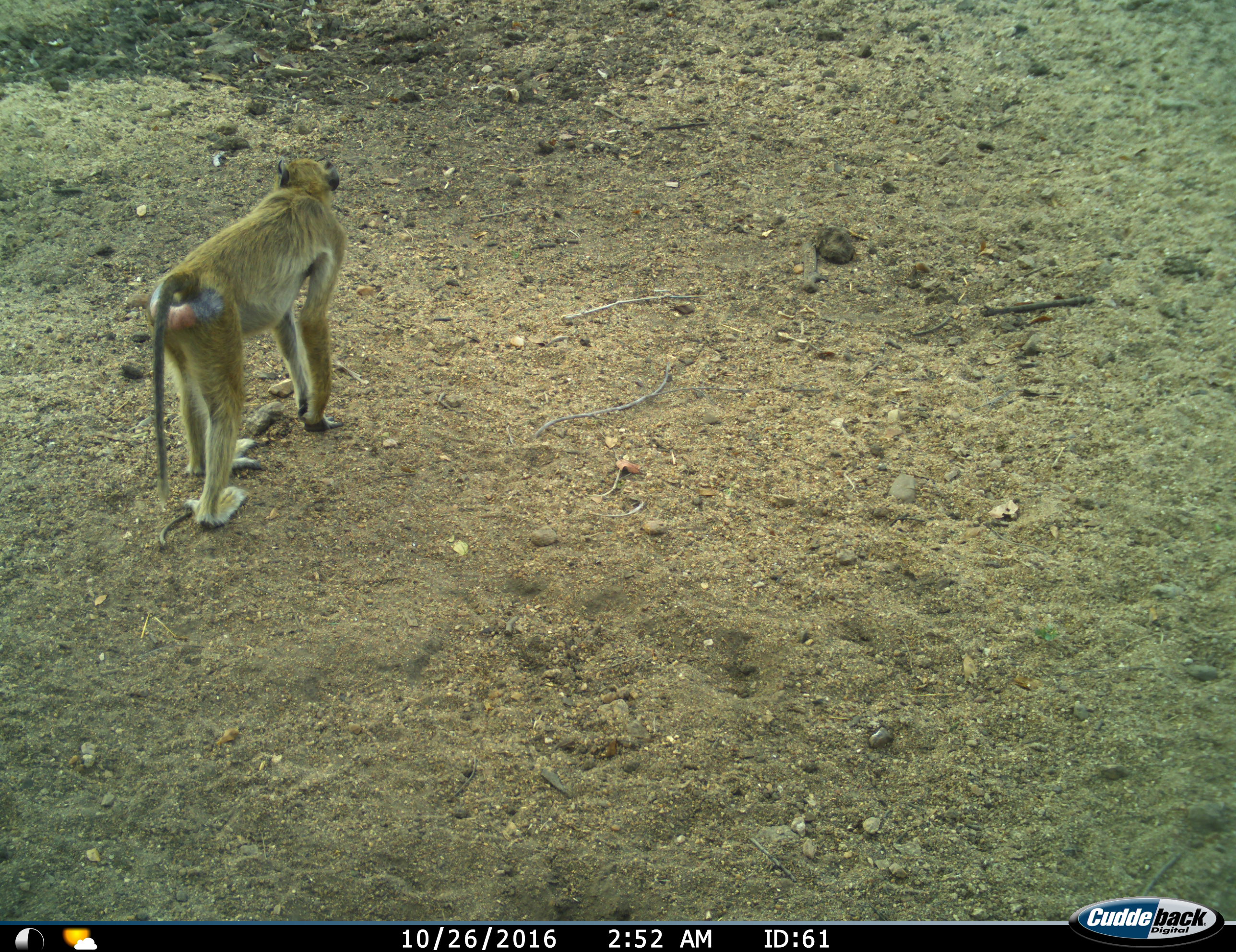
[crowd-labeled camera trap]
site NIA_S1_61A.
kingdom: Animalia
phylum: Chordata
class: Mammalia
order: Primates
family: Cercopithecidae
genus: Papio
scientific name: Papio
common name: baboon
Baboon (Papio), count 1. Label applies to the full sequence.